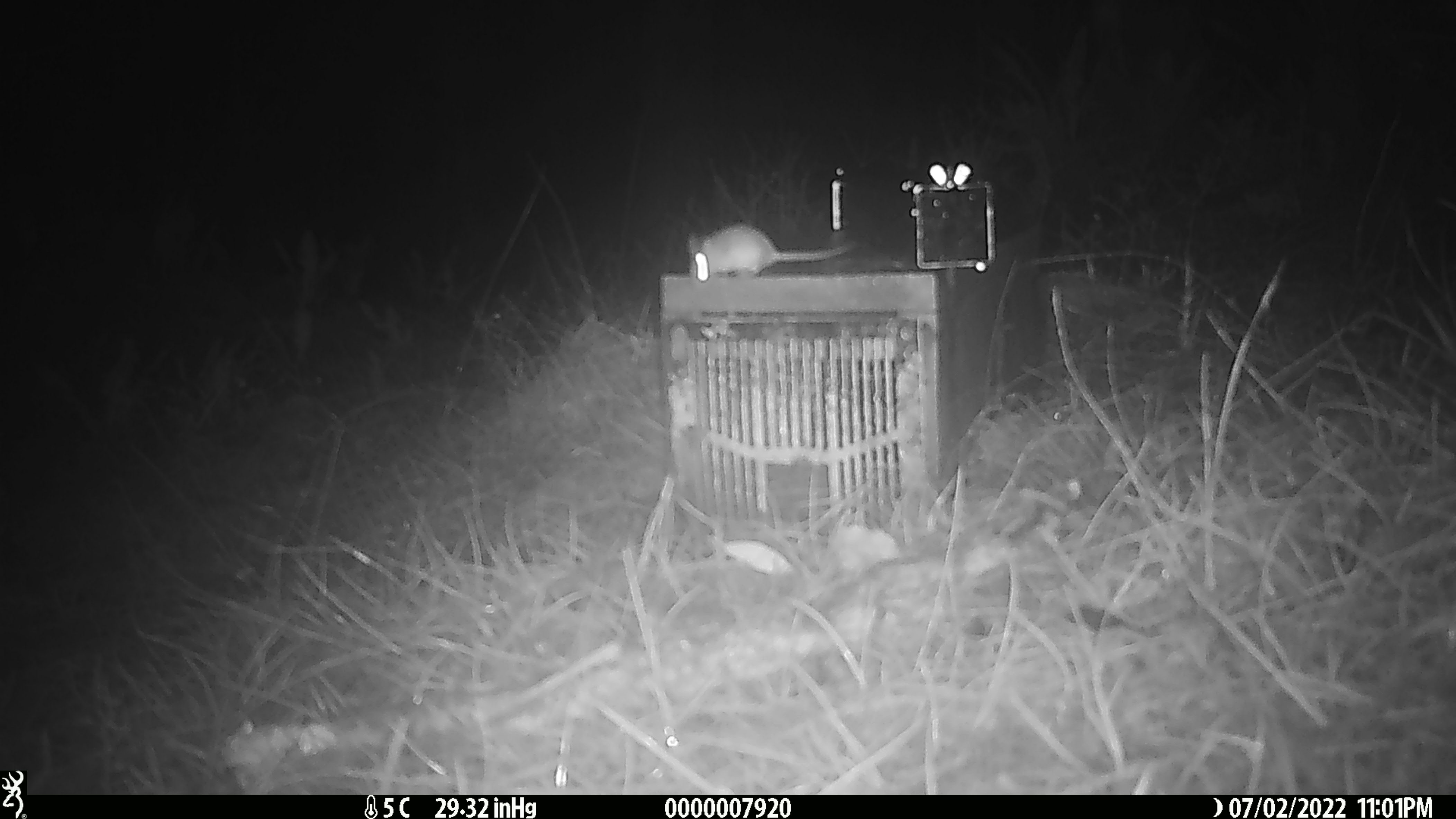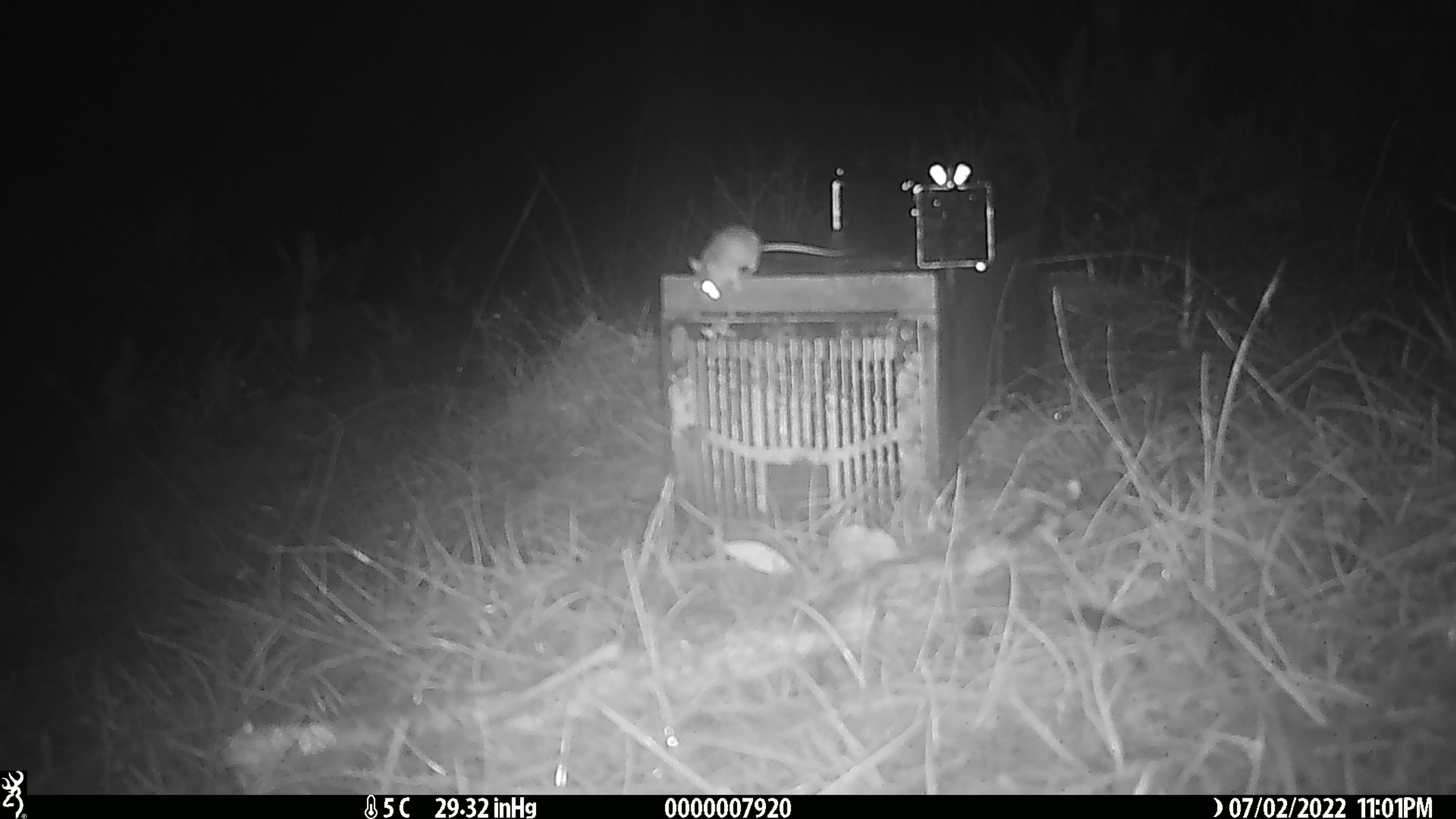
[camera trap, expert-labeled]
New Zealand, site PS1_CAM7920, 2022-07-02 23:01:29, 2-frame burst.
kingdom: Animalia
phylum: Chordata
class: Mammalia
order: Rodentia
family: Muridae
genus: Mus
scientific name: Mus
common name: mouse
Mouse (Mus).